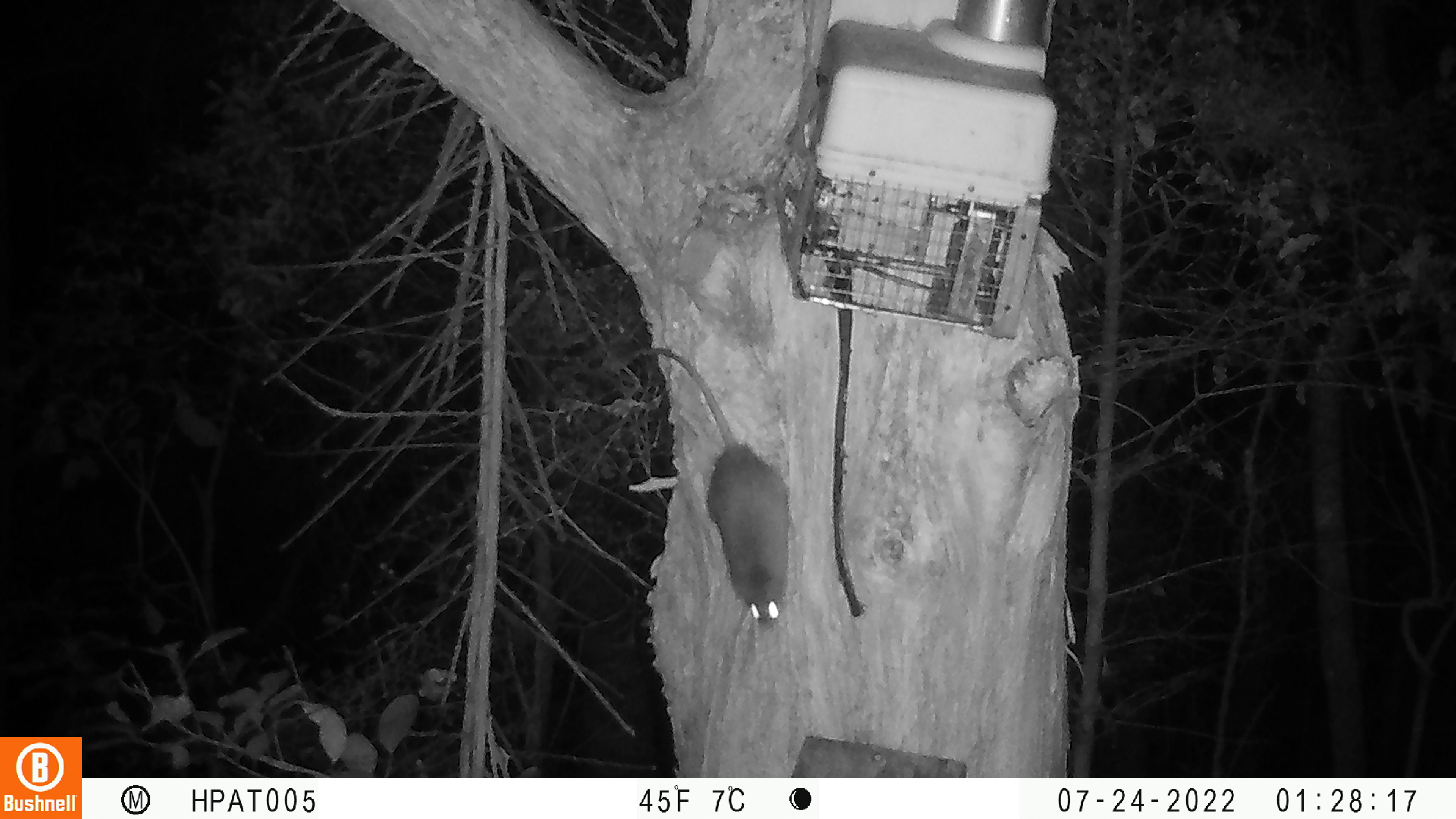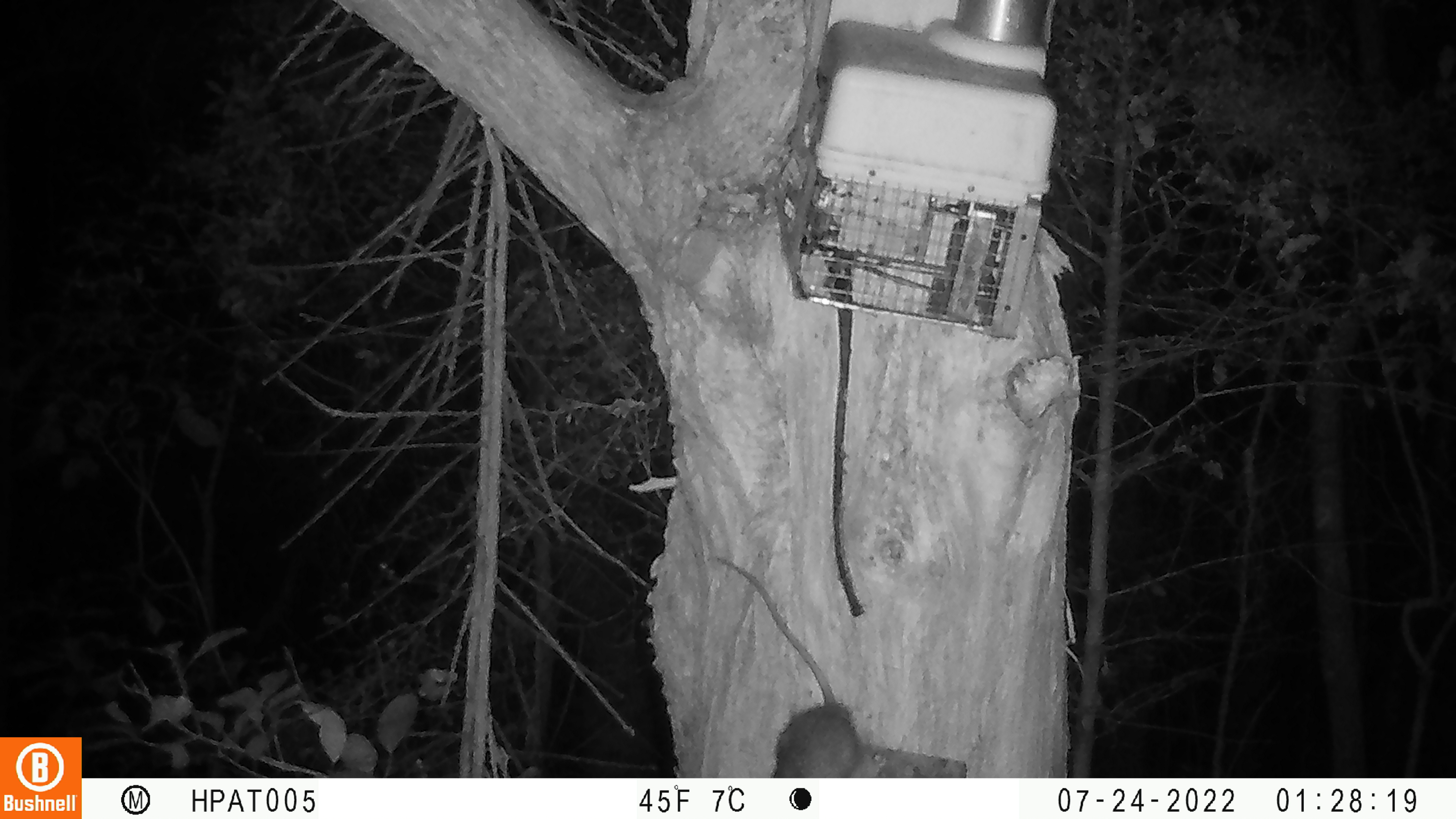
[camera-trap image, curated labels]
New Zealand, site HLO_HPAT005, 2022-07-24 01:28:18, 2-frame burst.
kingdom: Animalia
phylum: Chordata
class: Mammalia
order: Rodentia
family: Muridae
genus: Rattus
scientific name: Rattus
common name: rat